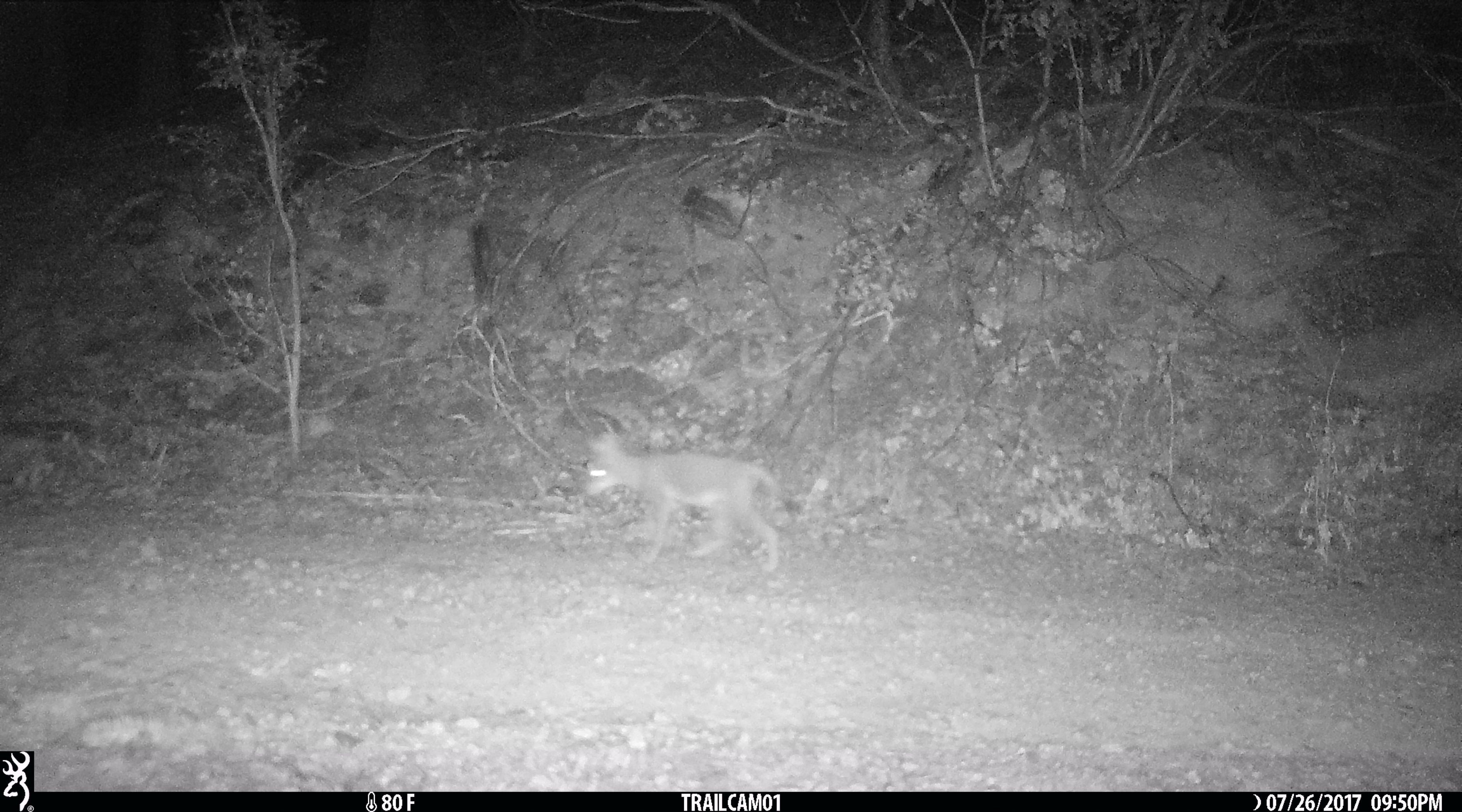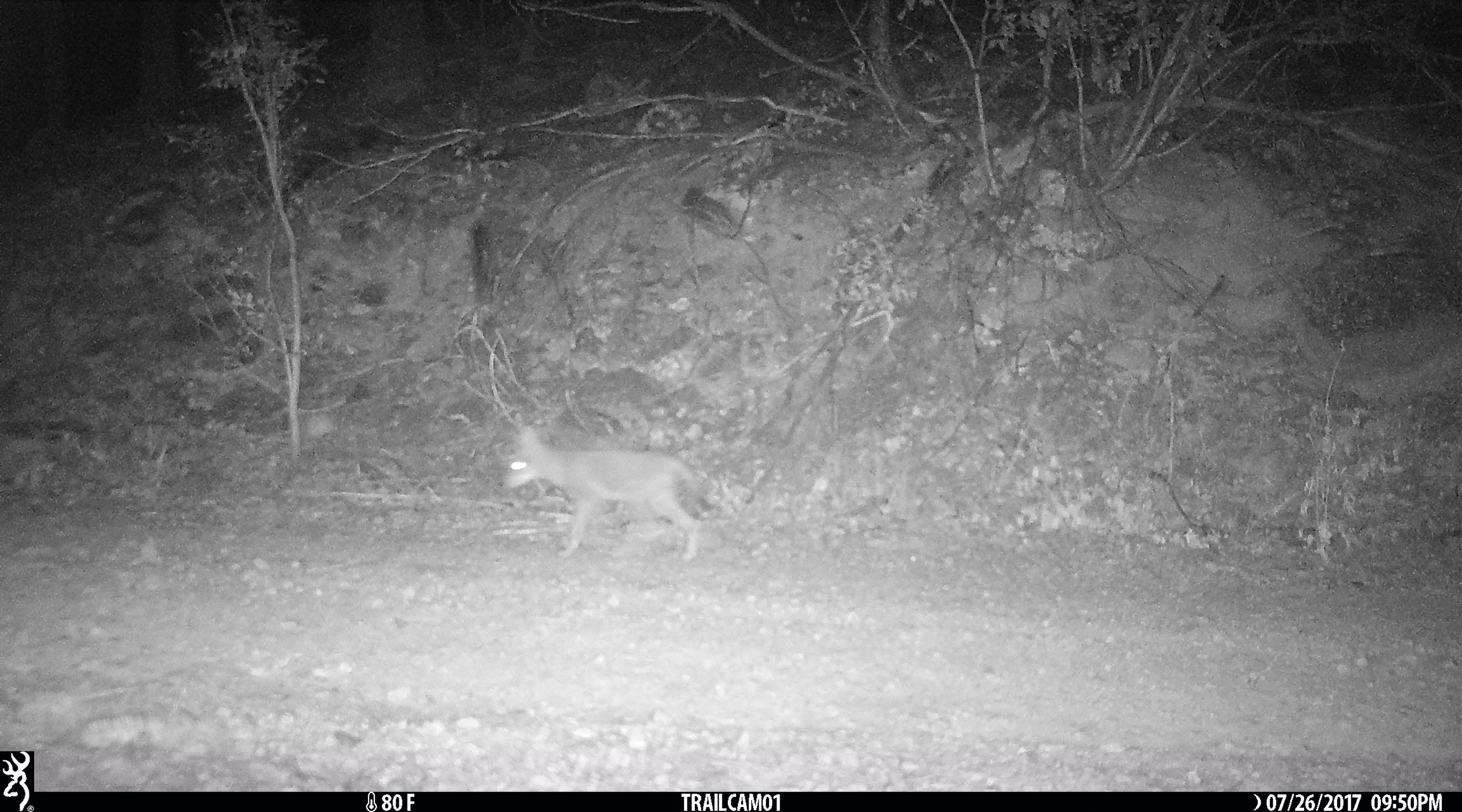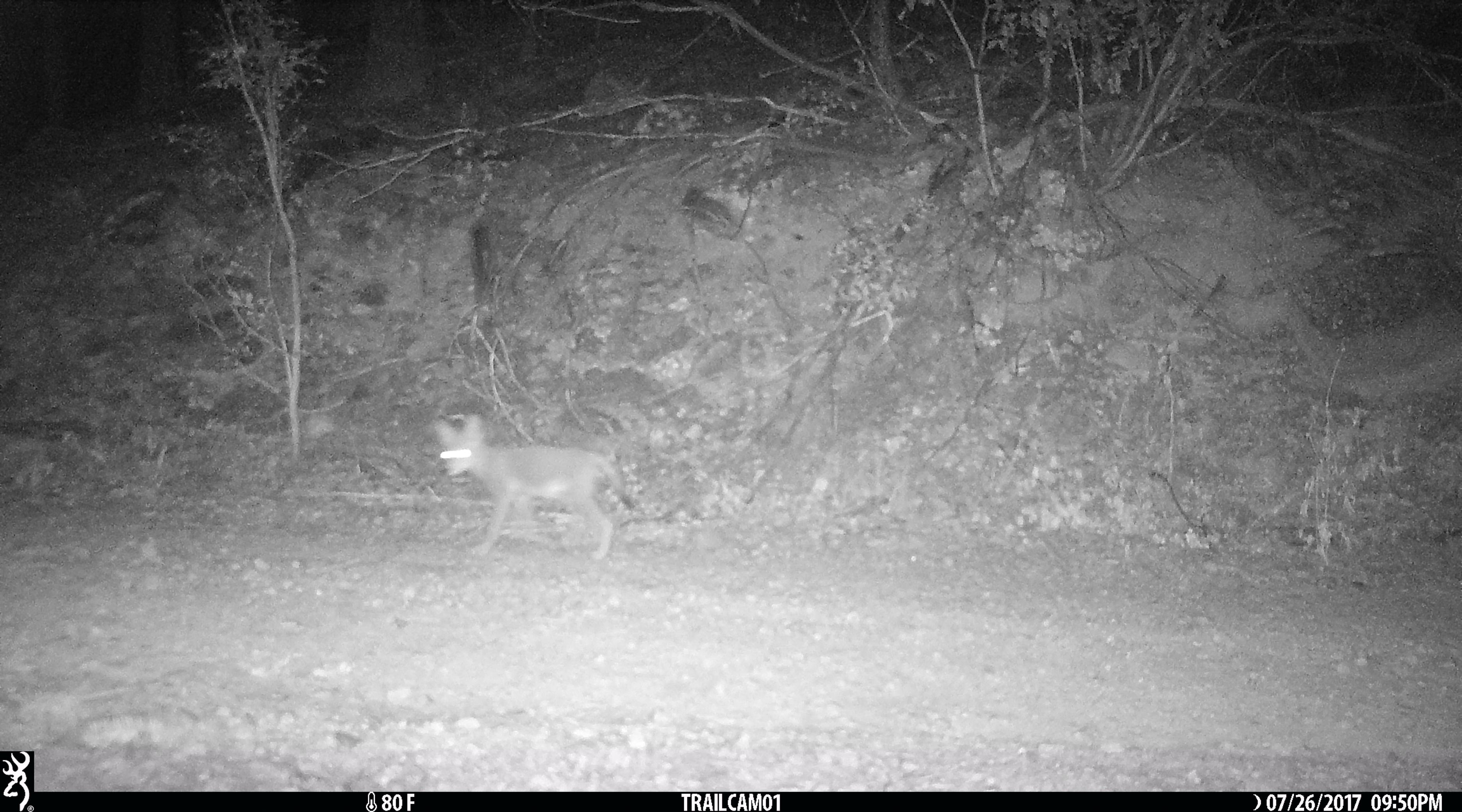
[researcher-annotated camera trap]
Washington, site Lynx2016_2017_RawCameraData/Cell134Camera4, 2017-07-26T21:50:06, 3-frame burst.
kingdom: Animalia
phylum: Chordata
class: Mammalia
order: Carnivora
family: Canidae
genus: Canis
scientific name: Canis latrans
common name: coyote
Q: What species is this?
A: Canis latrans (coyote).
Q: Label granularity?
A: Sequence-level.